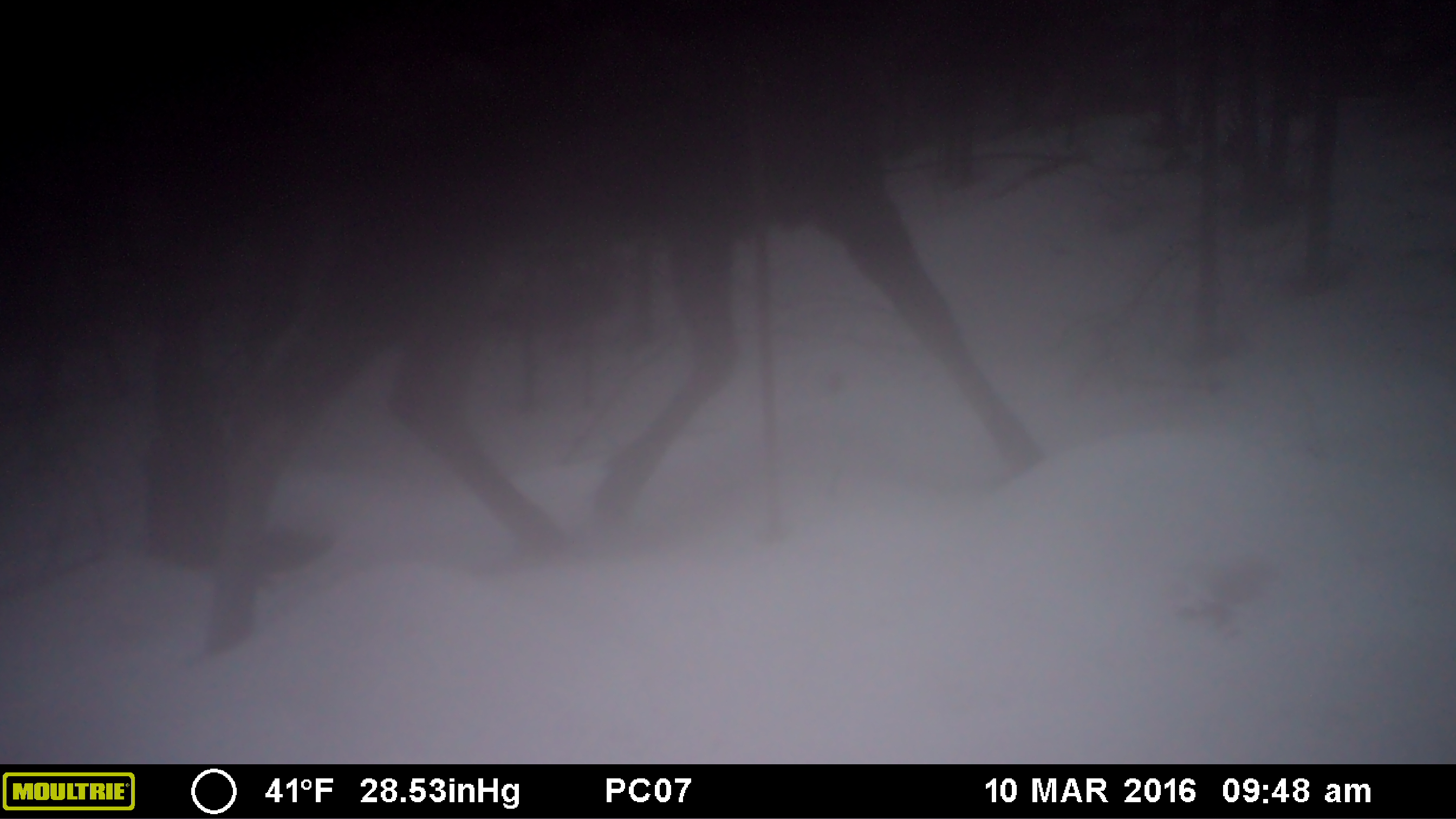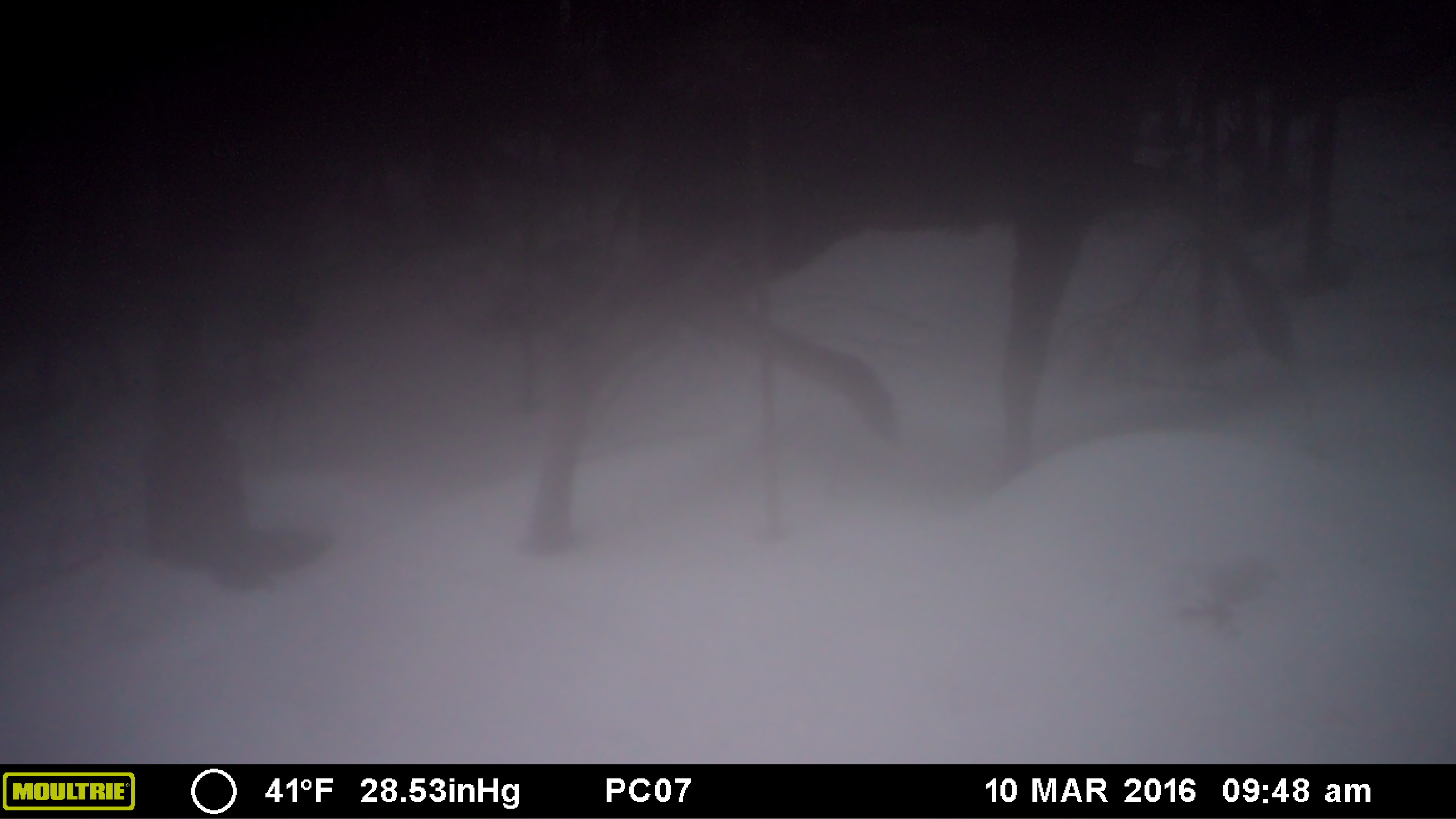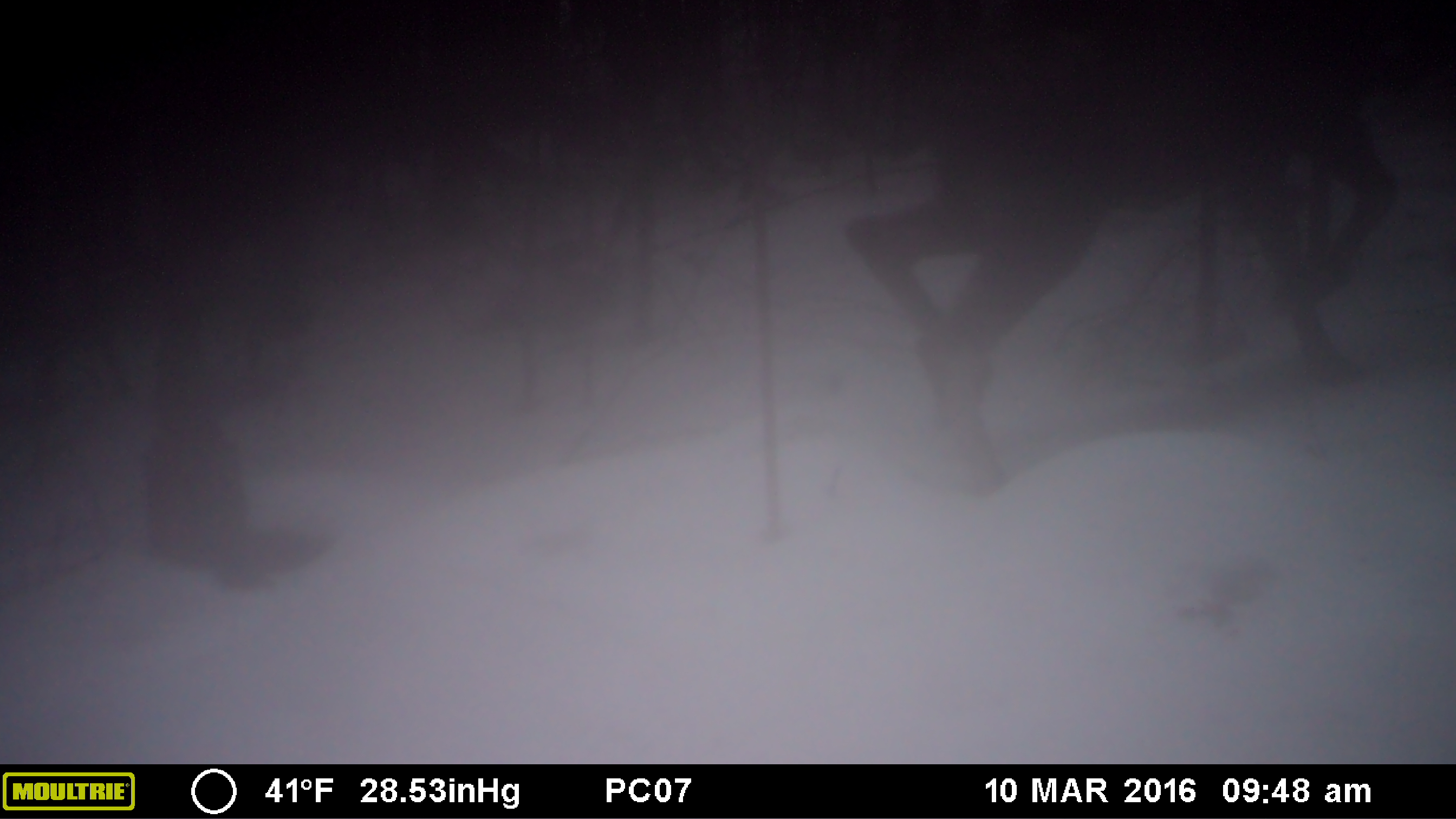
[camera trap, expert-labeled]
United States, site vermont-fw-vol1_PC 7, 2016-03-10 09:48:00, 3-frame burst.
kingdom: Animalia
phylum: Chordata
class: Mammalia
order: Artiodactyla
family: Cervidae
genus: Alces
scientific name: Alces alces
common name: moose